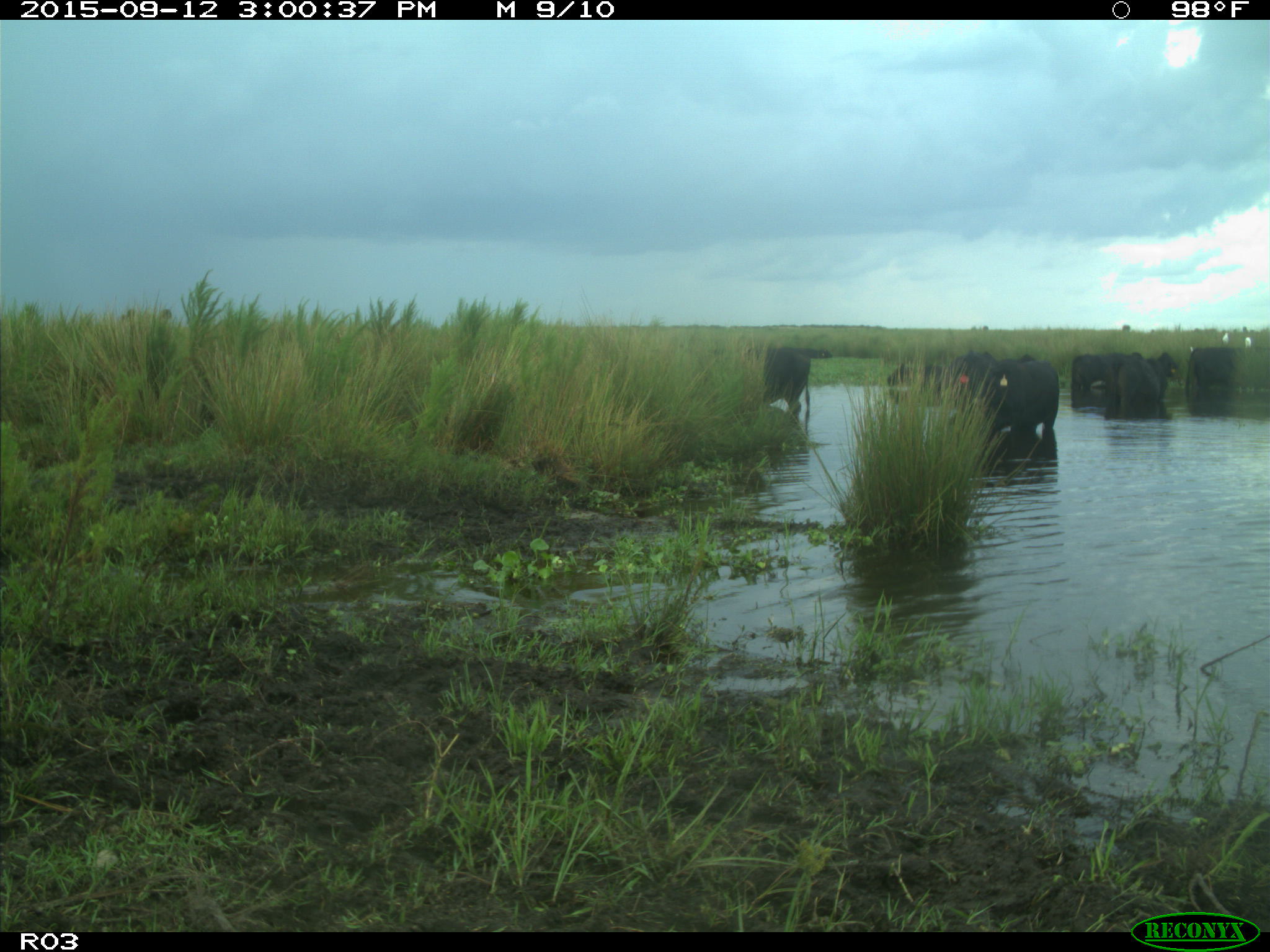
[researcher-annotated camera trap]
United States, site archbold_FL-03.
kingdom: Animalia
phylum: Chordata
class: Mammalia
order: Artiodactyla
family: Bovidae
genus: Bos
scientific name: Bos taurus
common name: domestic cow